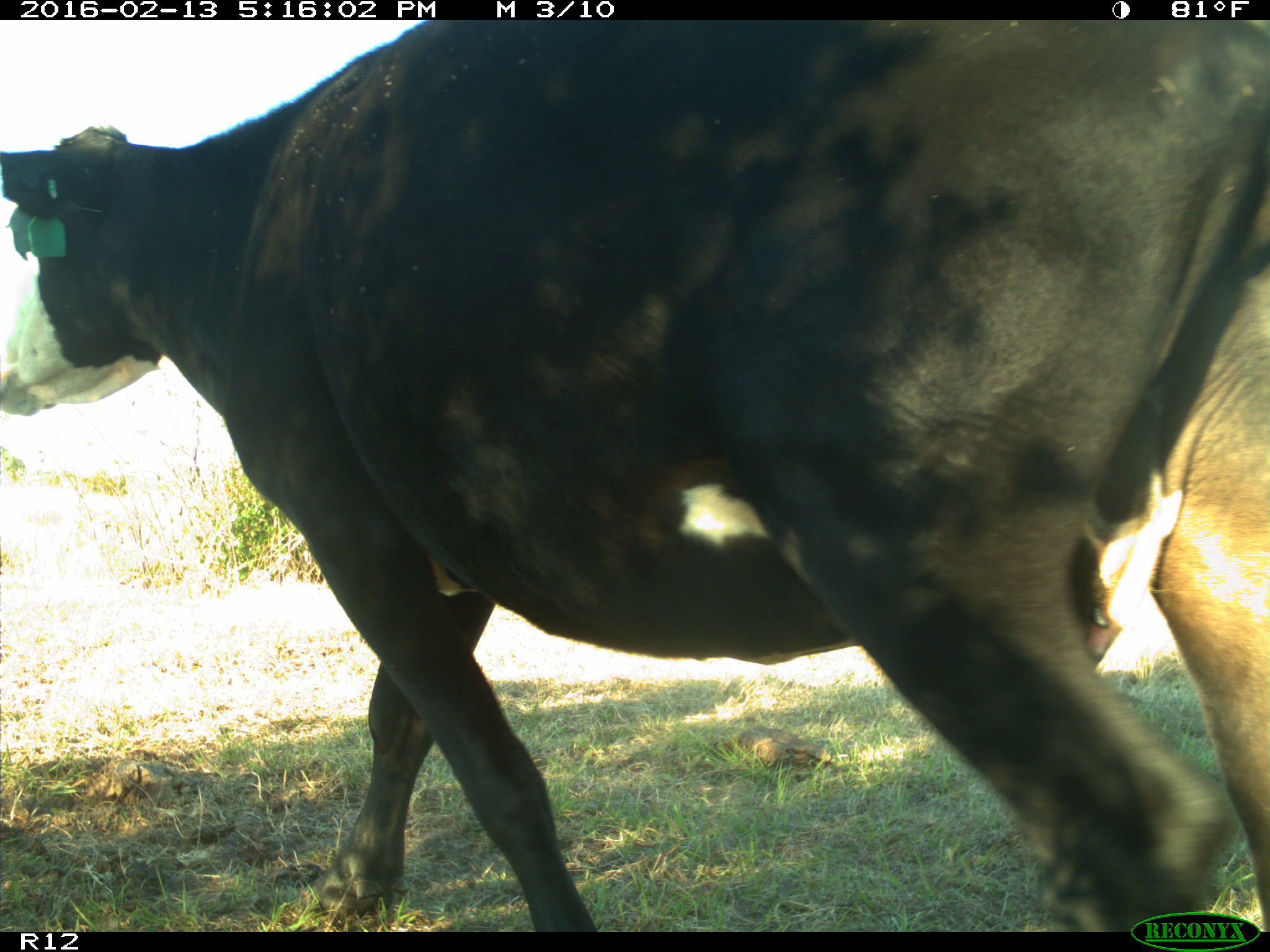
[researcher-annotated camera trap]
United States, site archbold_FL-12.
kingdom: Animalia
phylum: Chordata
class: Mammalia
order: Artiodactyla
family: Bovidae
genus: Bos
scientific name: Bos taurus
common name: domestic cow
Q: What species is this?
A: Bos taurus (domestic cow).